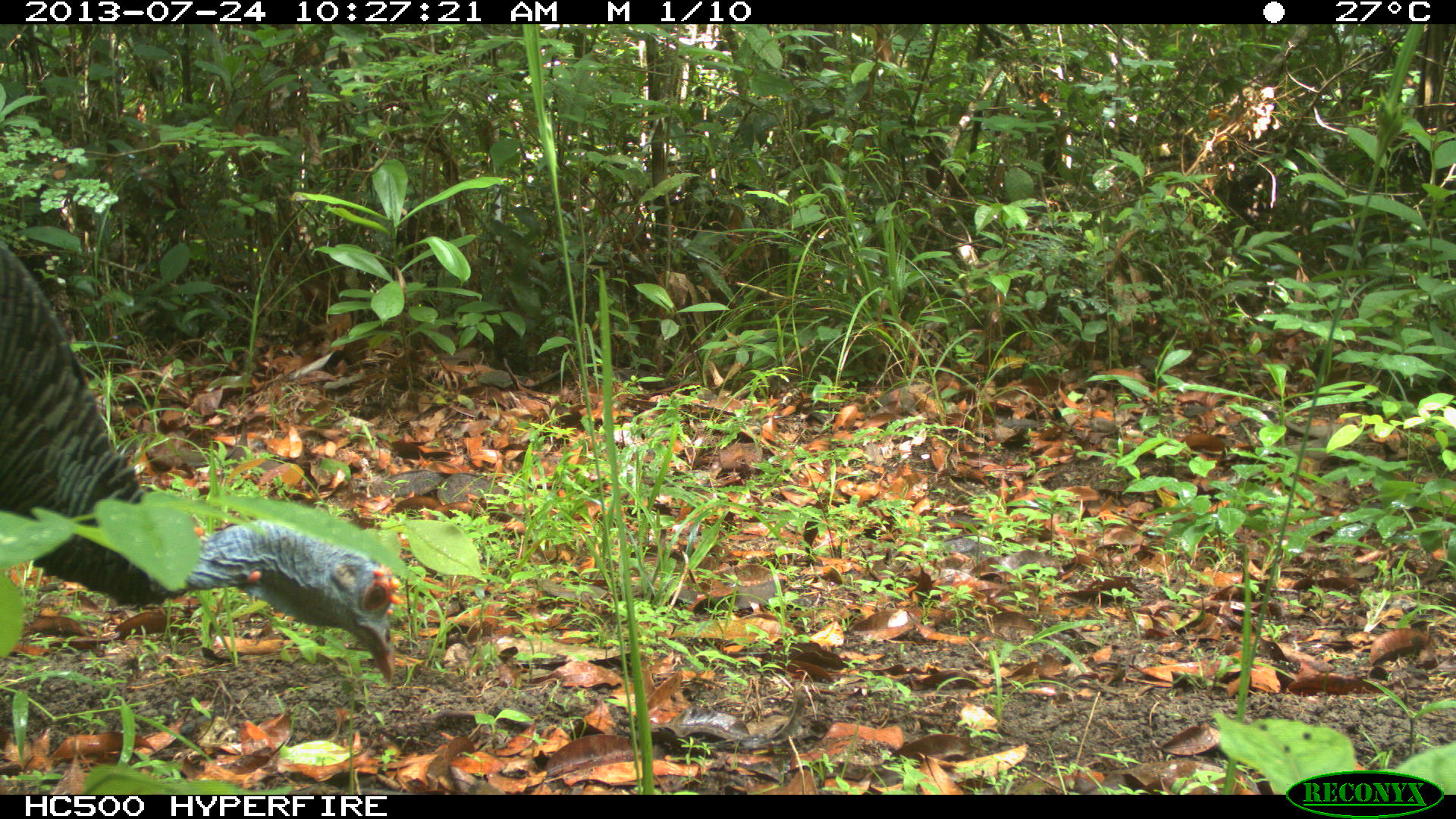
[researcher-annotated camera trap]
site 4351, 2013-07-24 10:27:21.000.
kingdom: Animalia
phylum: Chordata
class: Aves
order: Galliformes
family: Phasianidae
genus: Meleagris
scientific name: Meleagris ocellata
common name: ocellated turkey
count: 1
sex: female